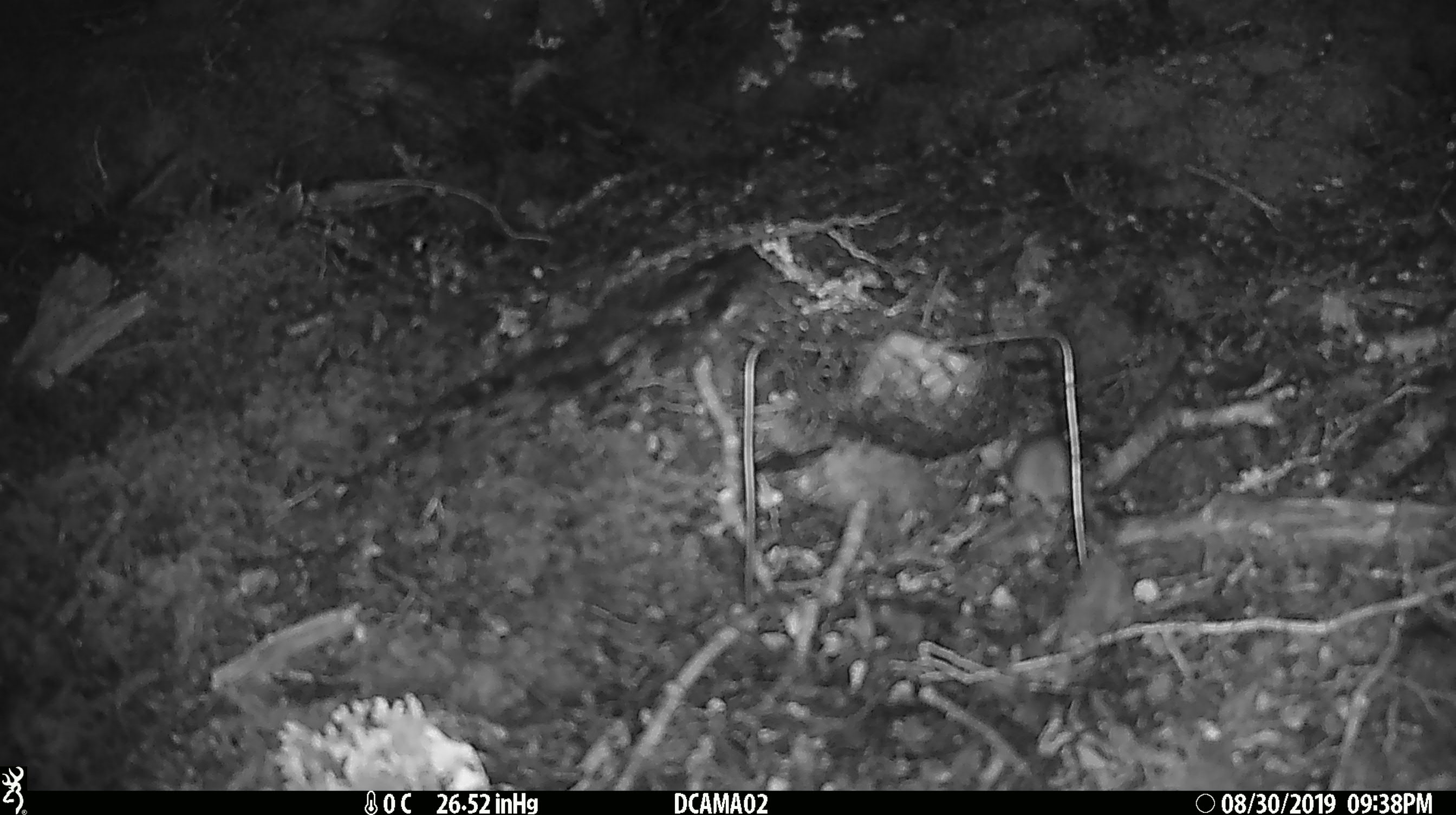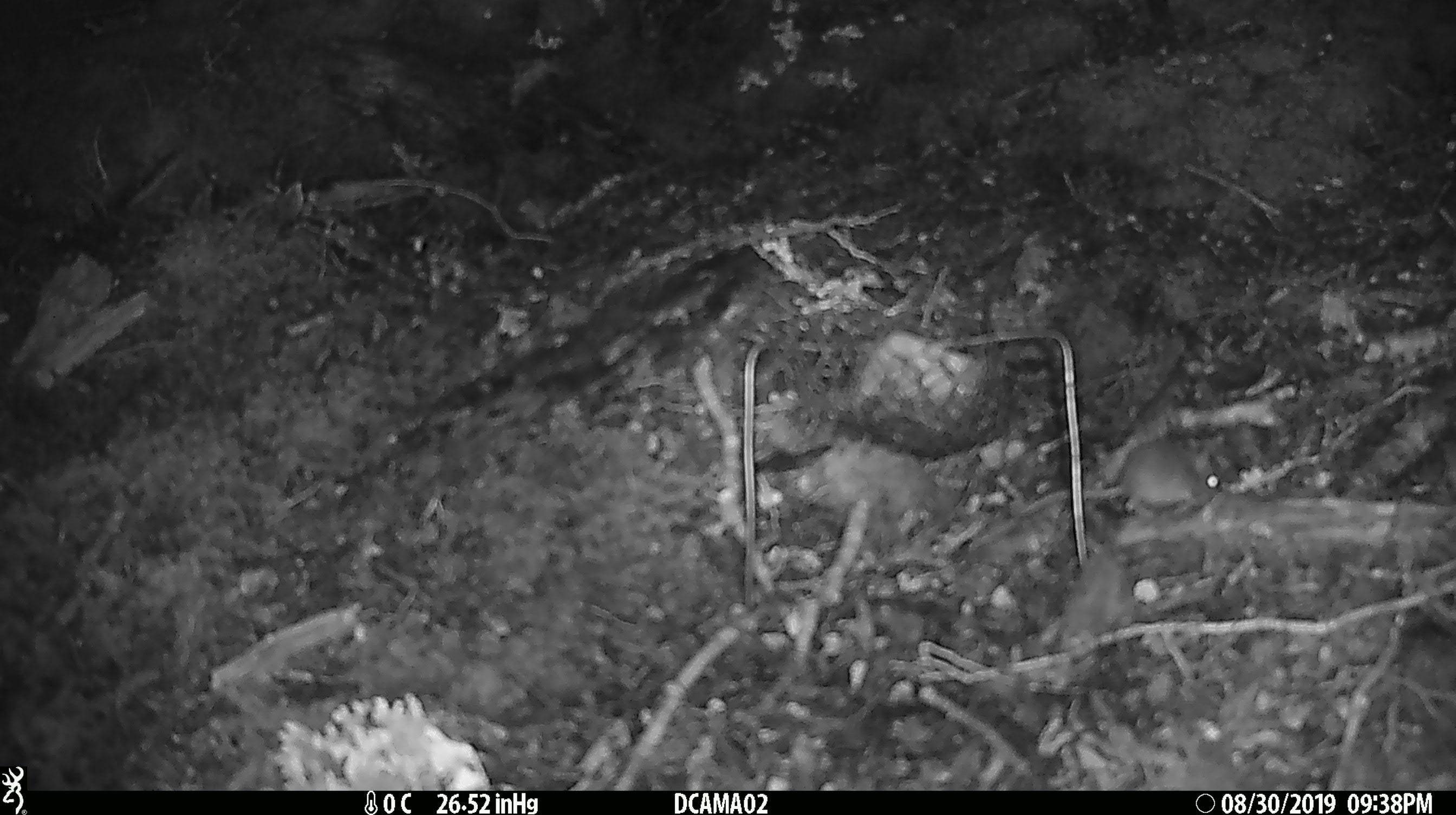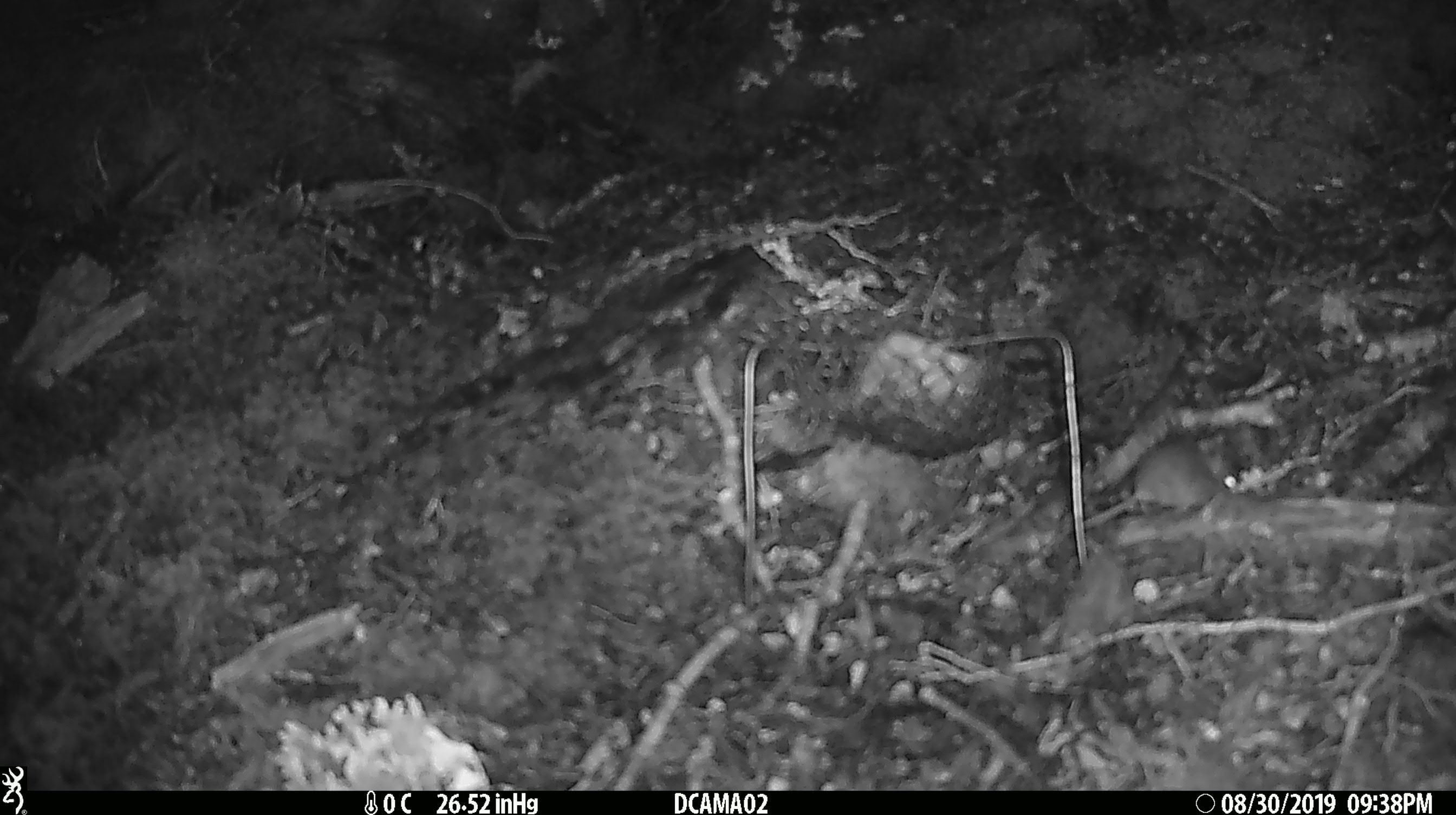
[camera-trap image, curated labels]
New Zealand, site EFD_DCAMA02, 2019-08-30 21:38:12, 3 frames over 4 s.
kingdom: Animalia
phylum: Chordata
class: Mammalia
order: Rodentia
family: Muridae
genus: Mus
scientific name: Mus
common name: mouse